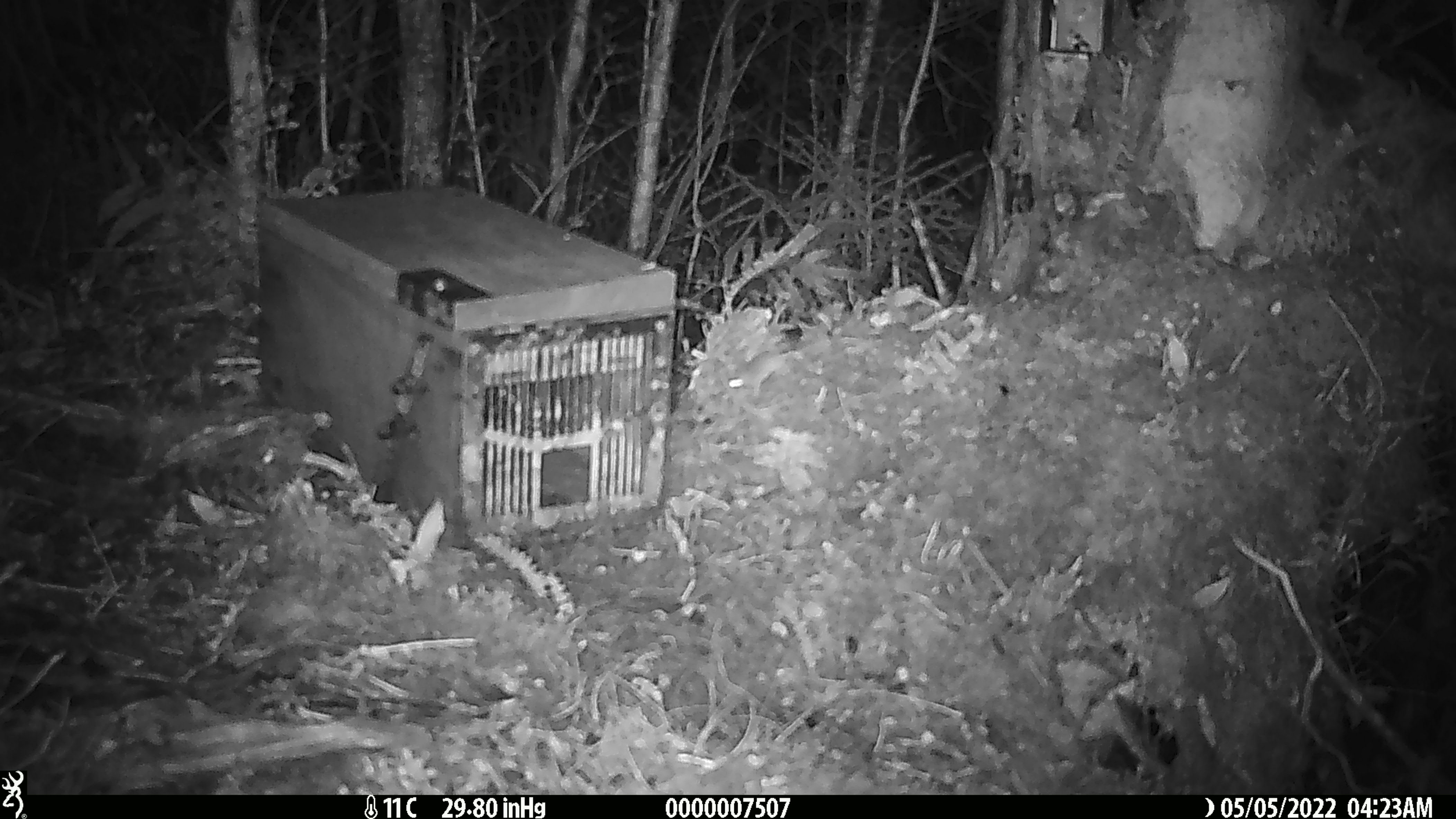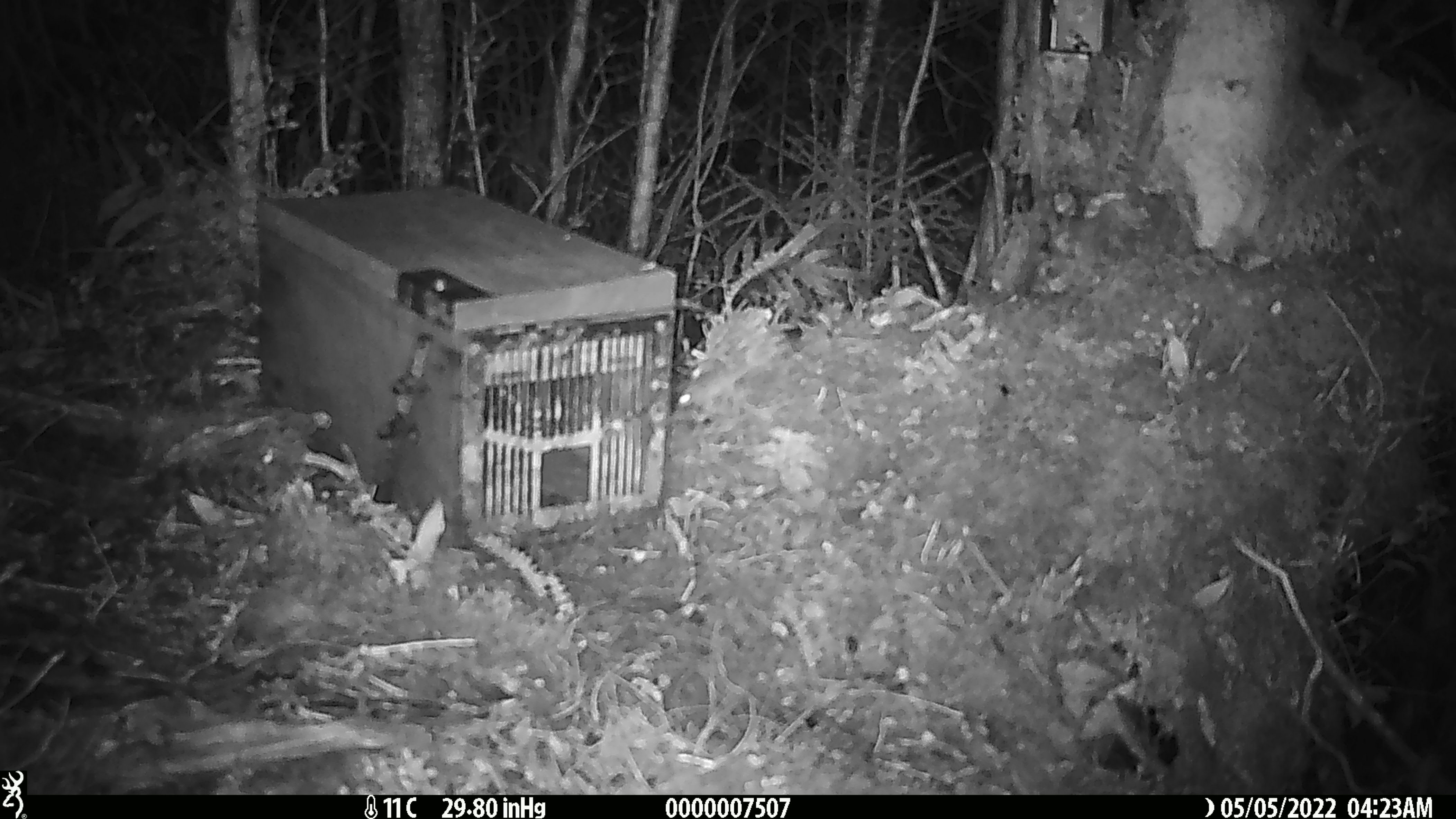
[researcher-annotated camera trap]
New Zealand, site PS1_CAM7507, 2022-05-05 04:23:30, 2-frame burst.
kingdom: Animalia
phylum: Chordata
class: Mammalia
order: Rodentia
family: Muridae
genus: Mus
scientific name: Mus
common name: mouse